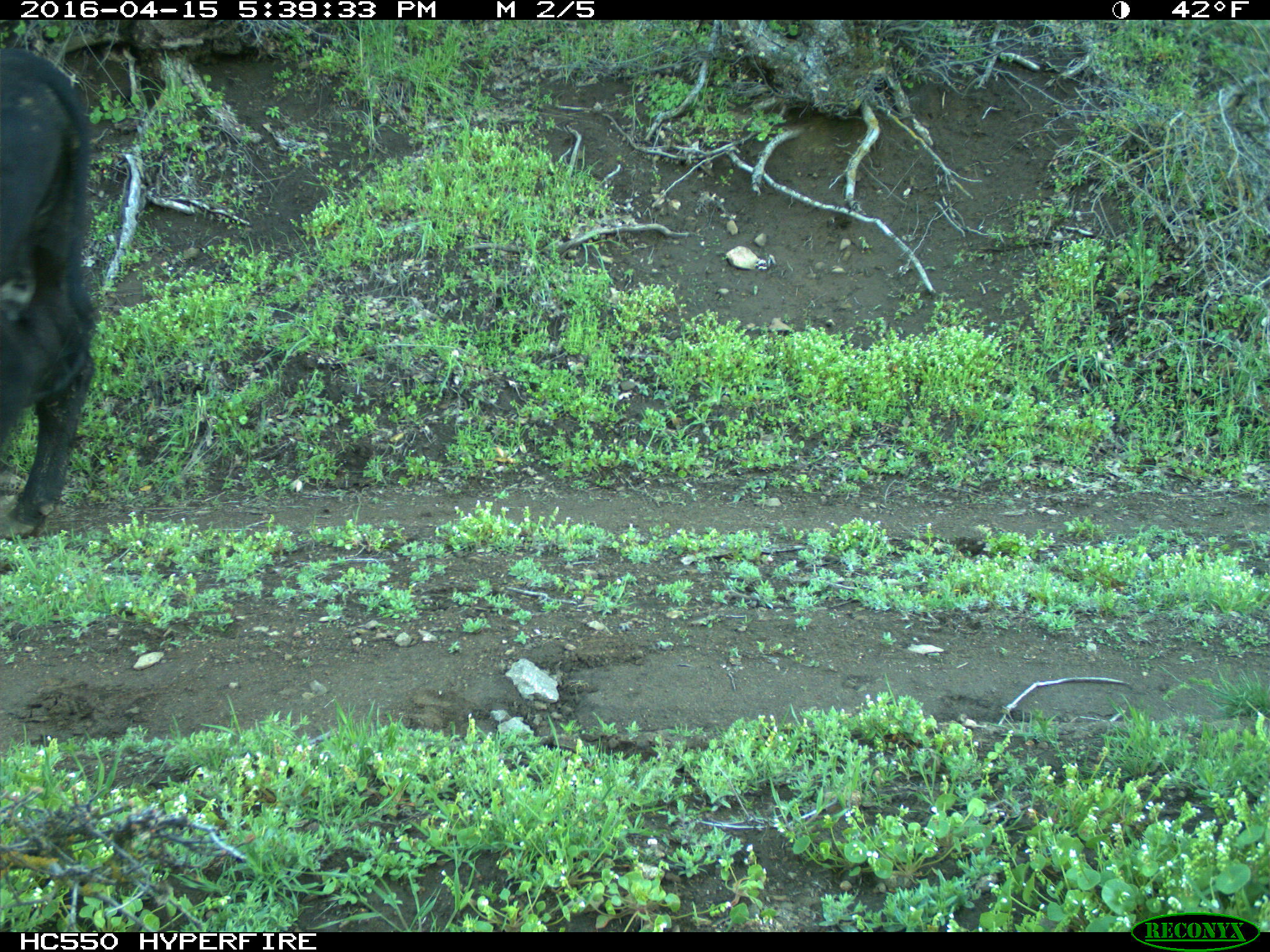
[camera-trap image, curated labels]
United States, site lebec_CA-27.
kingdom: Animalia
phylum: Chordata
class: Mammalia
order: Artiodactyla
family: Bovidae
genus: Bos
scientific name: Bos taurus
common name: domestic cow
Bos taurus (domestic cow).